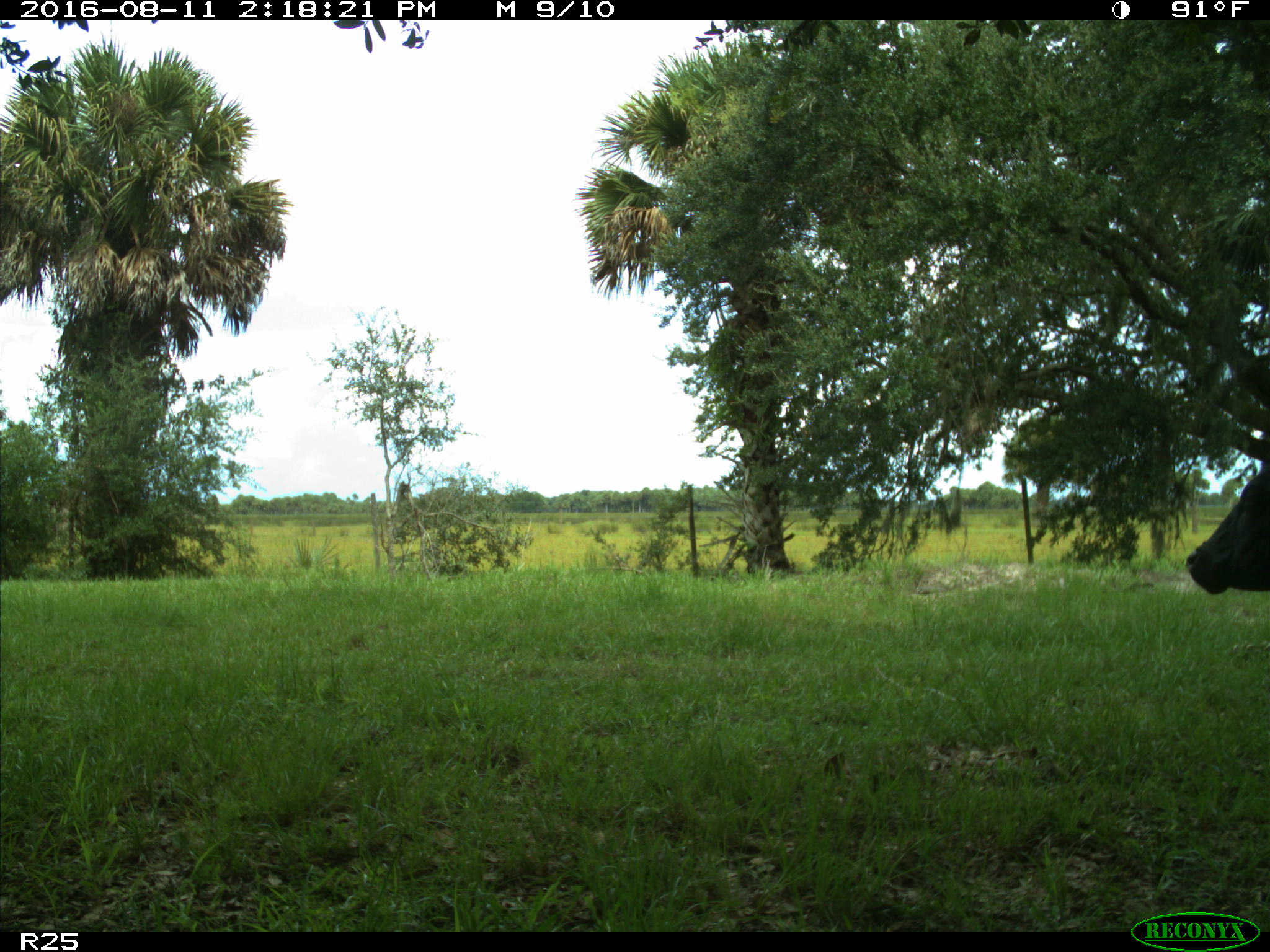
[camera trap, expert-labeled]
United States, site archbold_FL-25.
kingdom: Animalia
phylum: Chordata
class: Mammalia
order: Artiodactyla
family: Bovidae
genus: Bos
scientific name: Bos taurus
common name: domestic cow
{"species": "Bos taurus (domestic cow)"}